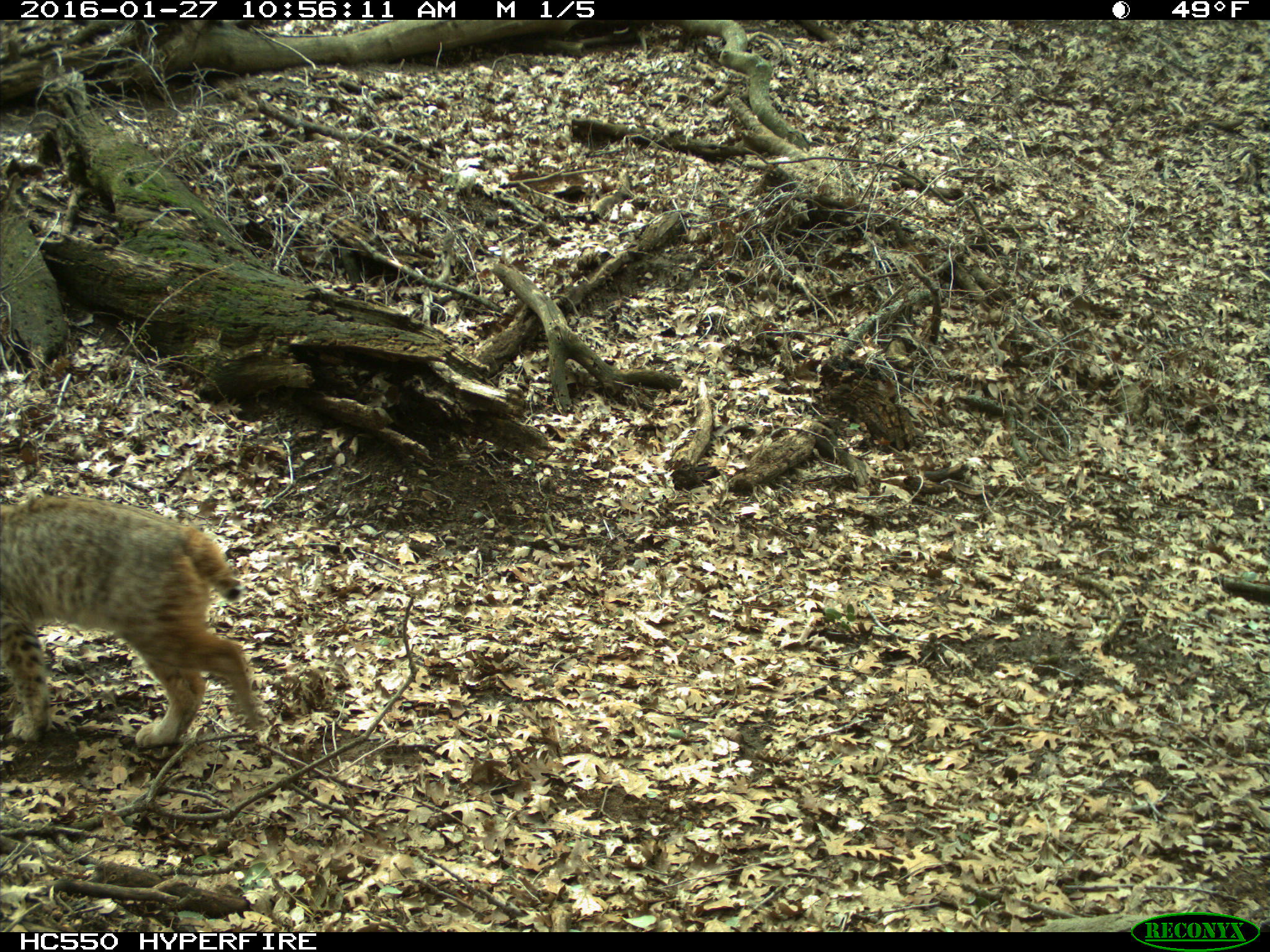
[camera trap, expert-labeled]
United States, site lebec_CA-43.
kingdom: Animalia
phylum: Chordata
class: Mammalia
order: Carnivora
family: Felidae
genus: Lynx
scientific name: Lynx rufus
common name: bobcat